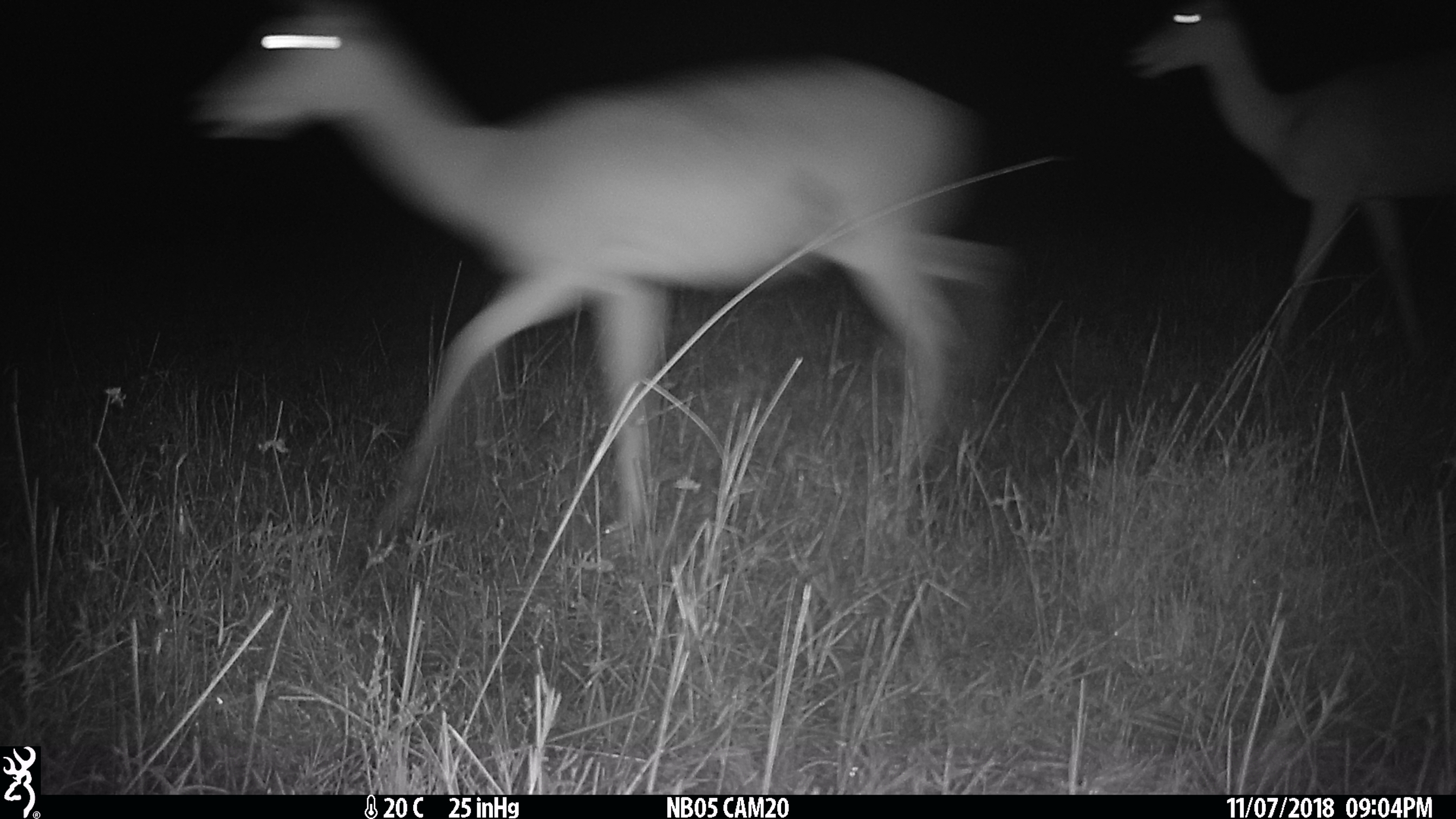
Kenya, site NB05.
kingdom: Animalia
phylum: Chordata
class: Mammalia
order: Artiodactyla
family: Bovidae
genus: Aepyceros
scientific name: Aepyceros melampus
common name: impala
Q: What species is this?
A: Impala (Aepyceros melampus).